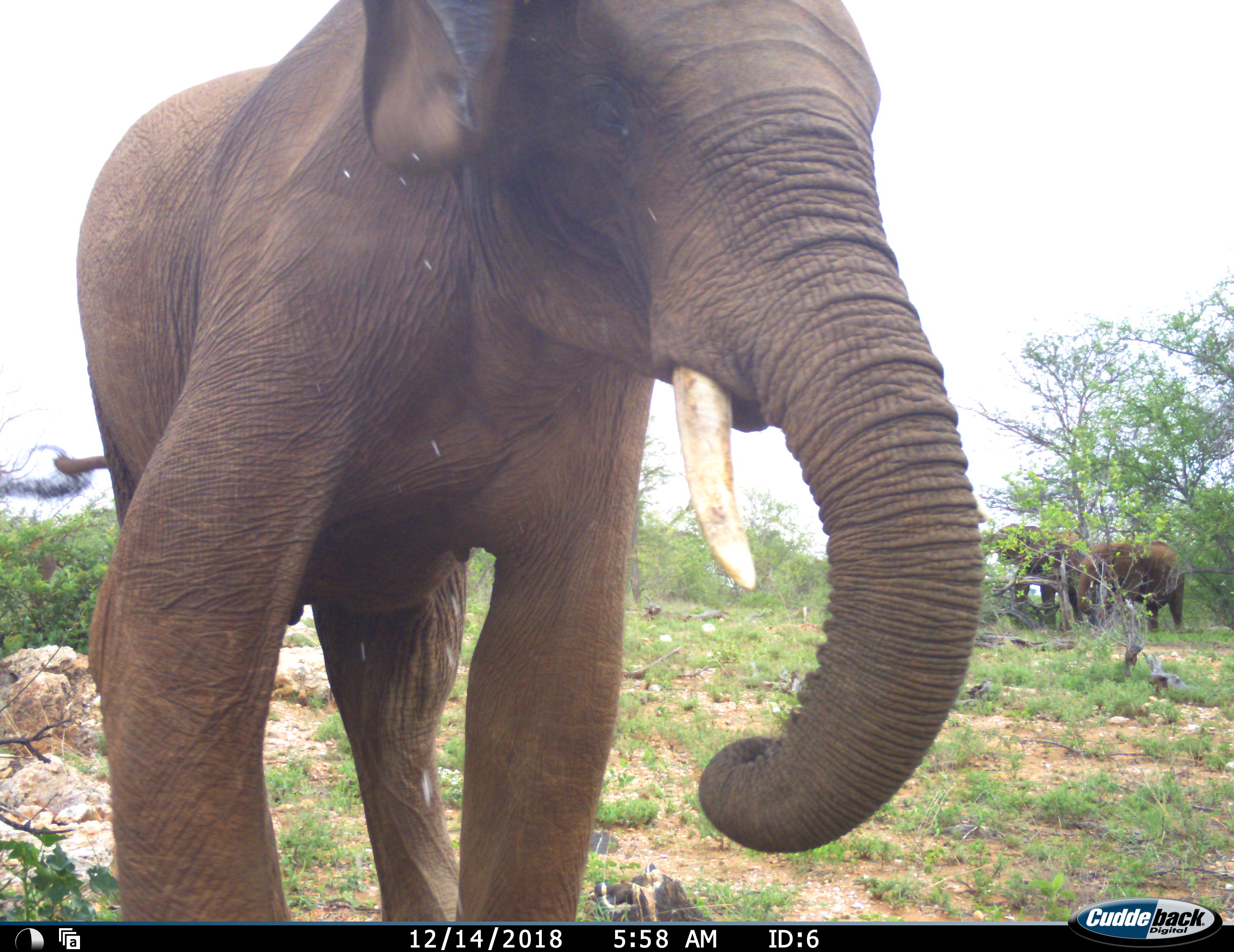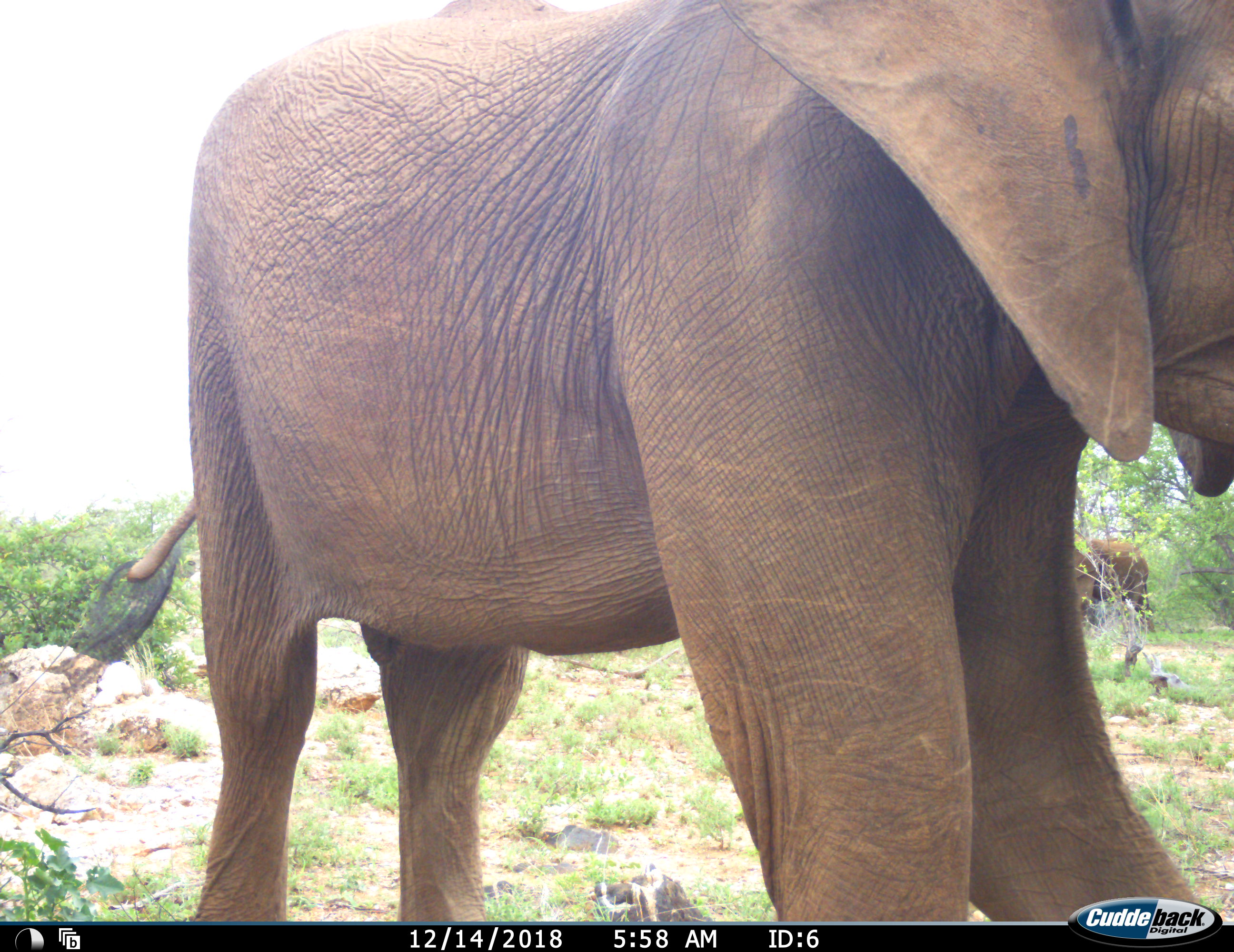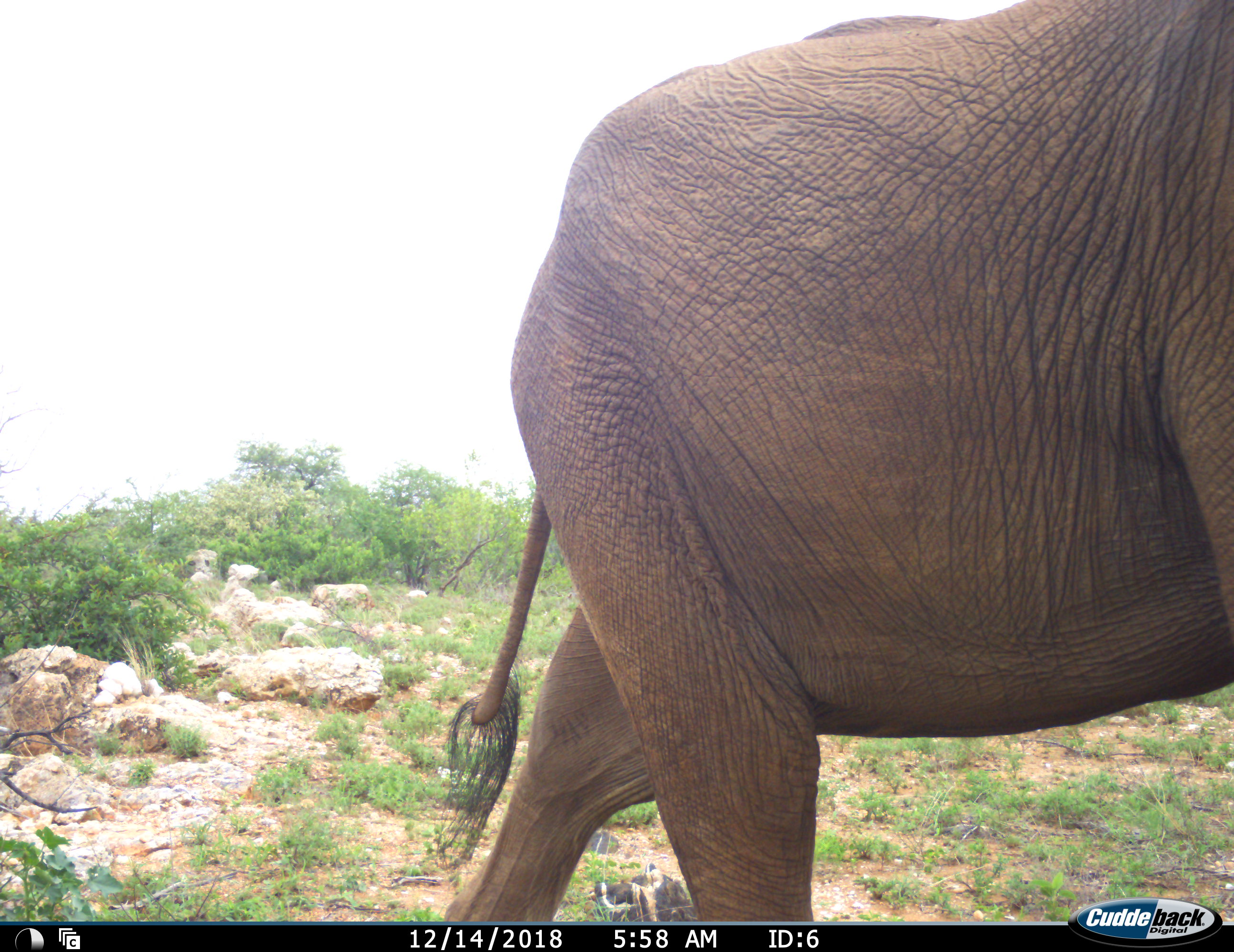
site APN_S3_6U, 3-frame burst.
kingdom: Animalia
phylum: Chordata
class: Mammalia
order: Proboscidea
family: Elephantidae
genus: Loxodonta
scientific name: Loxodonta africana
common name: african bush elephant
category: elephant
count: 3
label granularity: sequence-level